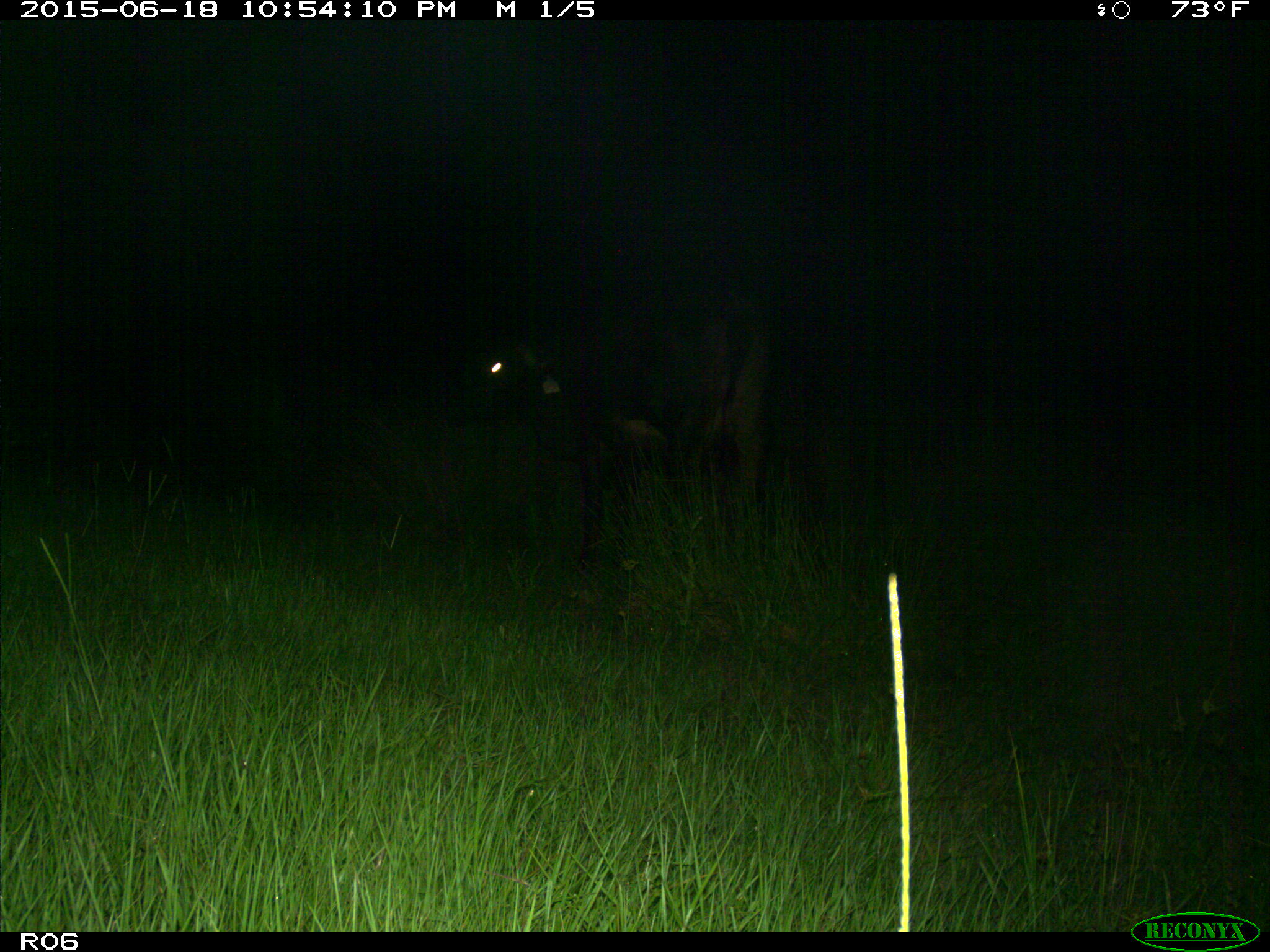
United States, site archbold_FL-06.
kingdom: Animalia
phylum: Chordata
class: Mammalia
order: Artiodactyla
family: Bovidae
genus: Bos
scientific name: Bos taurus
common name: domestic cow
Bos taurus (domestic cow).